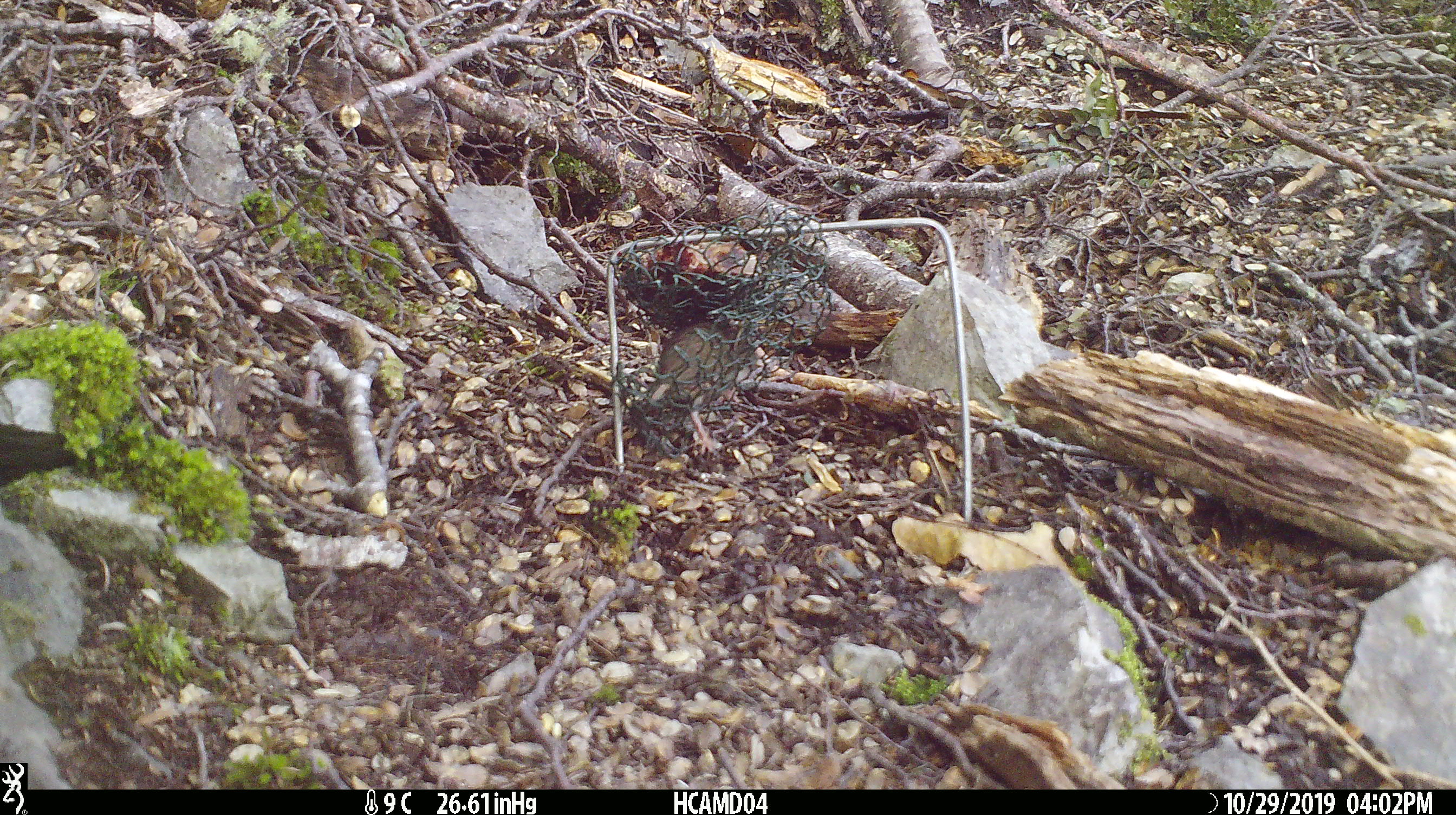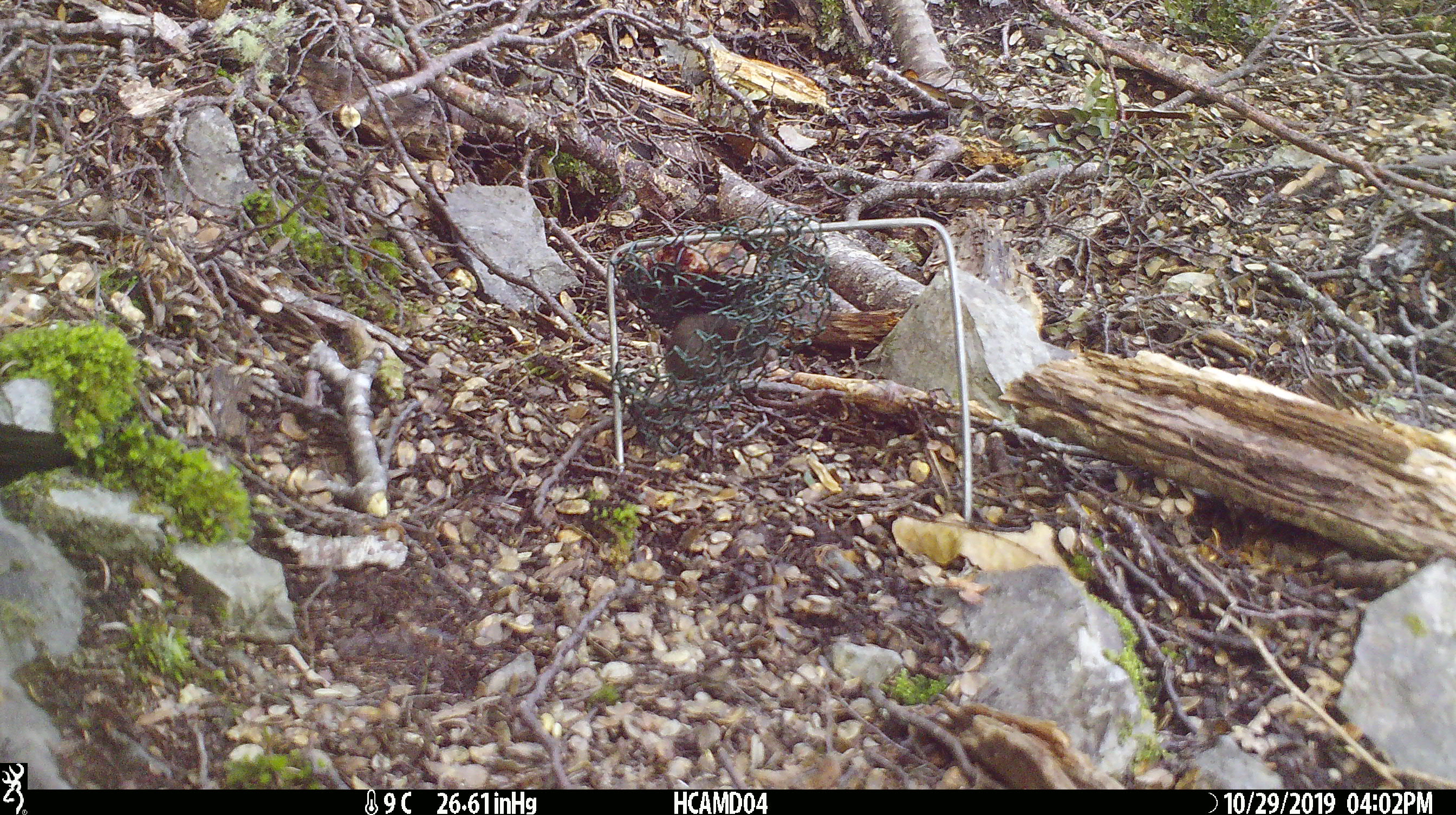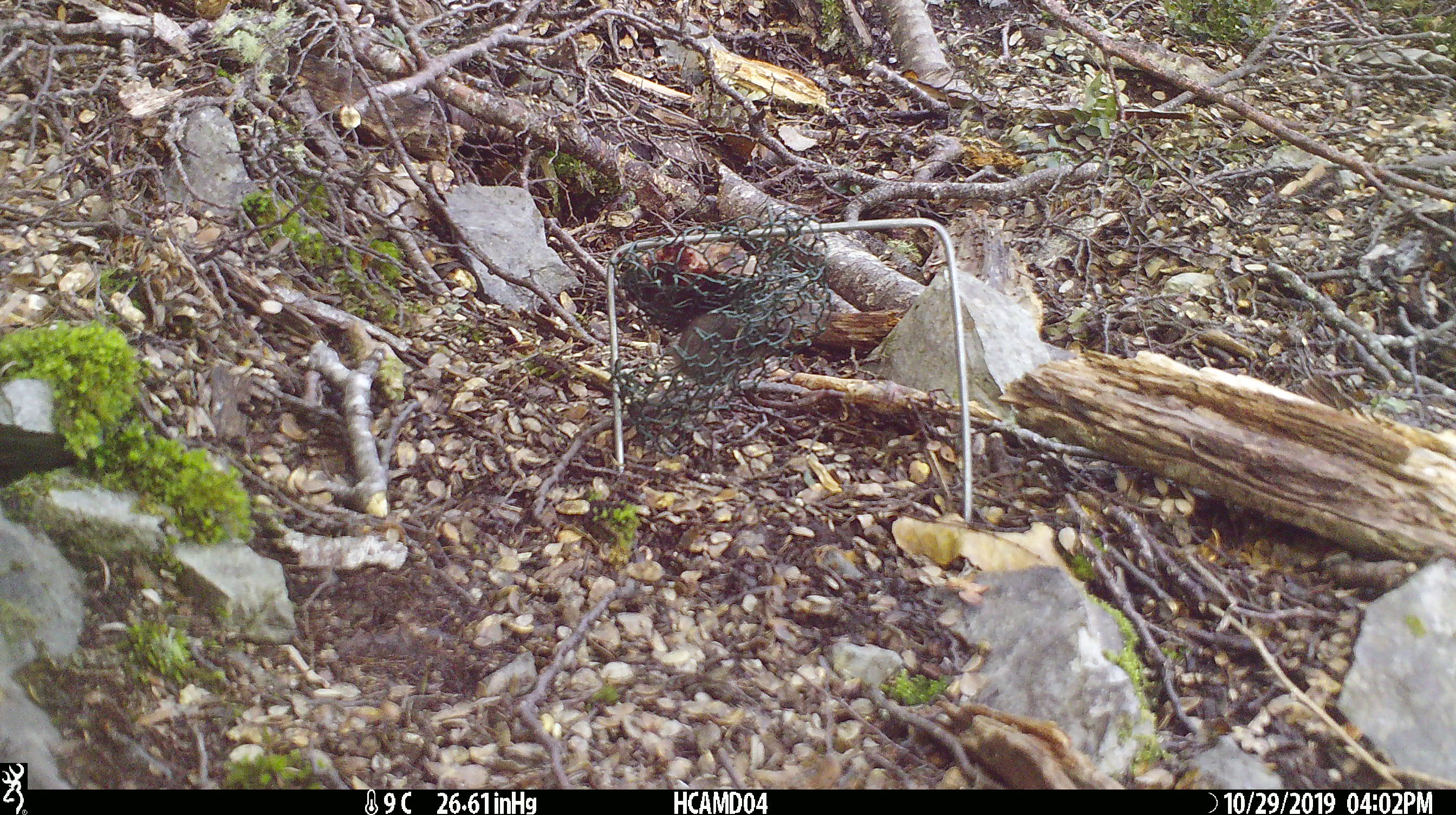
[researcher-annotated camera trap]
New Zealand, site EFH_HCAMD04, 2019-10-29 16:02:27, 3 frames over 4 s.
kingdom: Animalia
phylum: Chordata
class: Mammalia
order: Rodentia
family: Muridae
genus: Mus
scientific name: Mus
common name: mouse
Mouse (Mus).